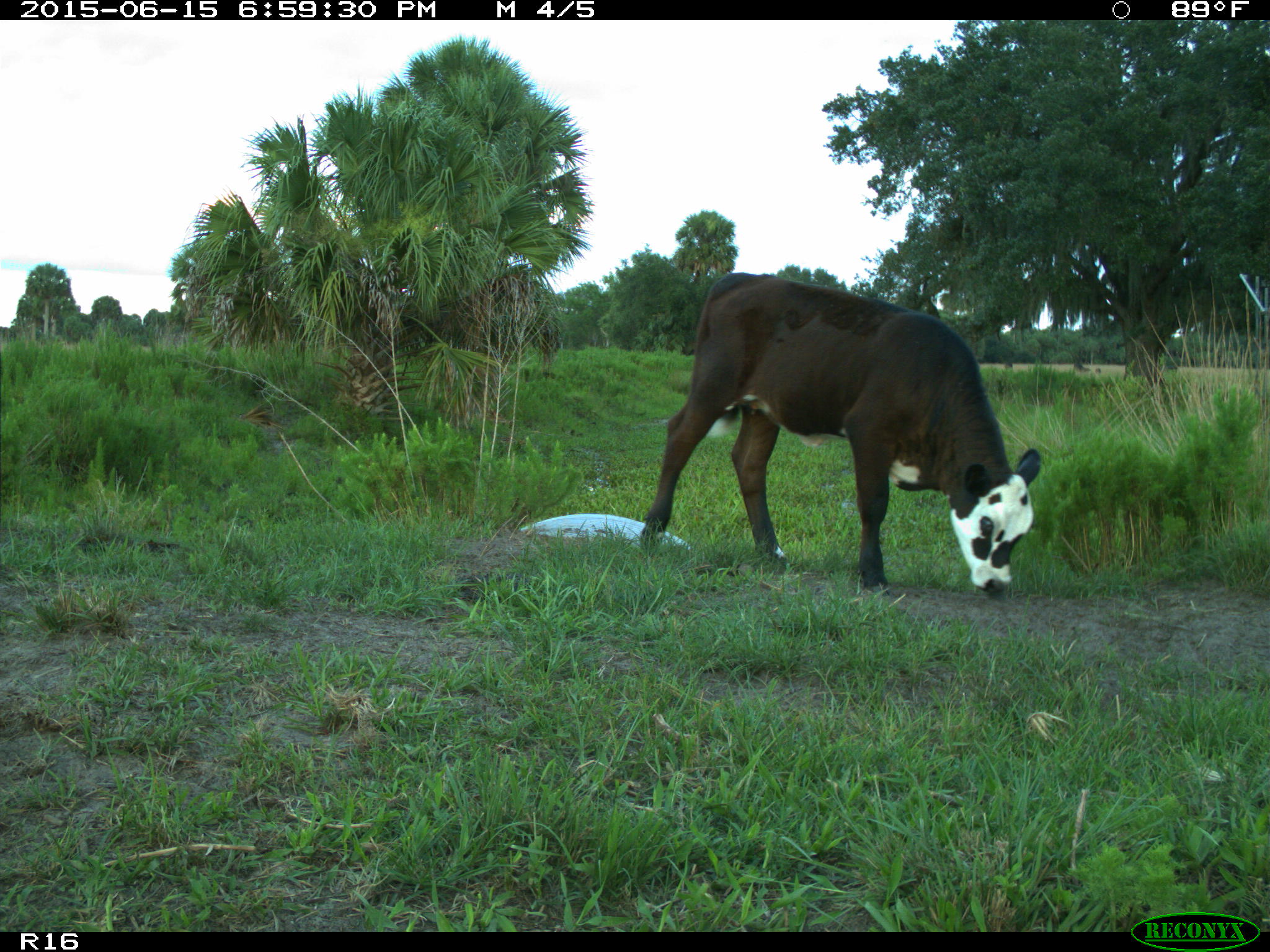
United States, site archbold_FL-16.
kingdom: Animalia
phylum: Chordata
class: Mammalia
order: Artiodactyla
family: Bovidae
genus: Bos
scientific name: Bos taurus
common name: domestic cow